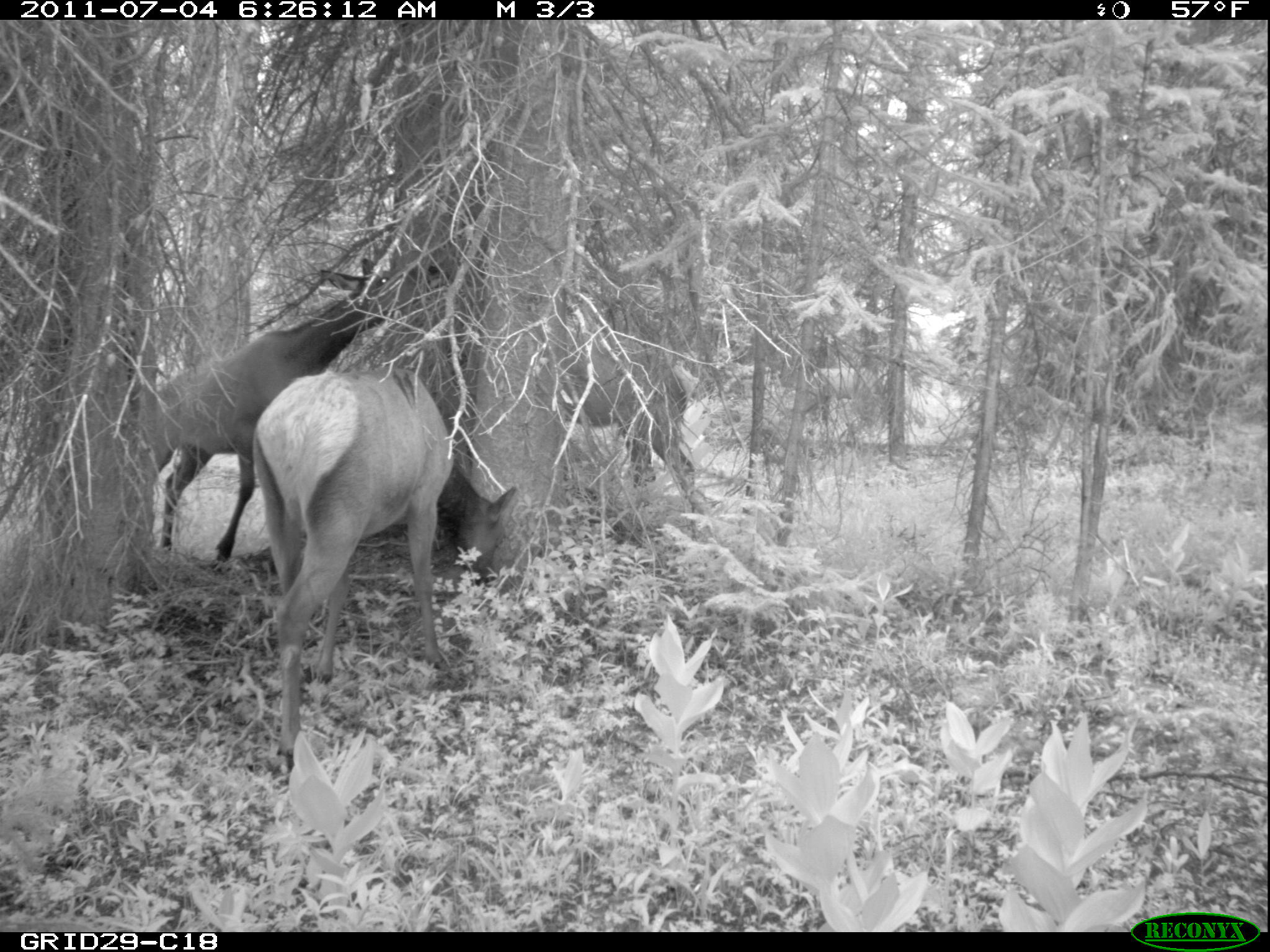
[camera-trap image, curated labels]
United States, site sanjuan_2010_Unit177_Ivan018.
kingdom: Animalia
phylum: Chordata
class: Mammalia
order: Artiodactyla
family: Cervidae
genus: Cervus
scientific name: Cervus elaphus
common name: red deer